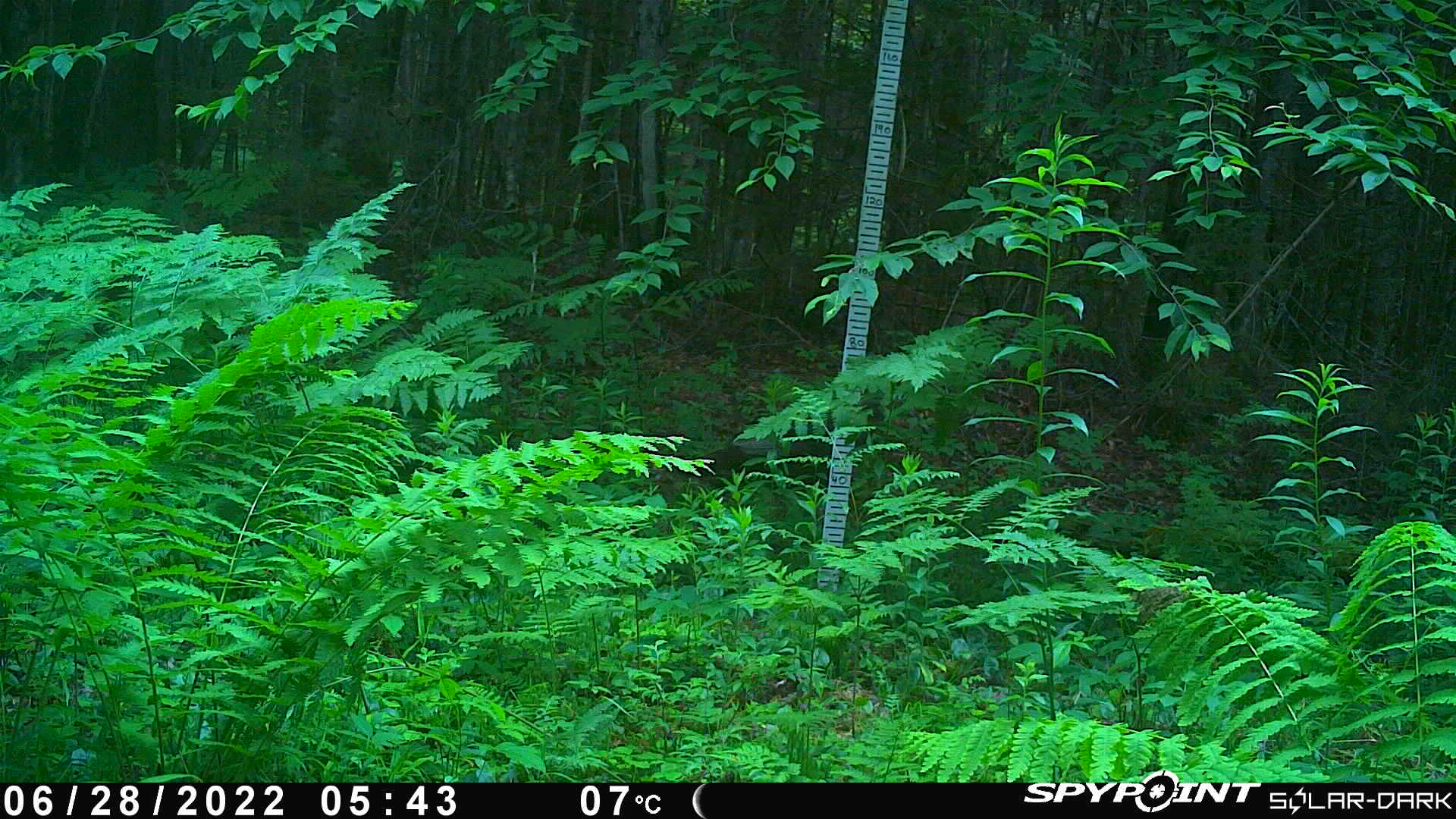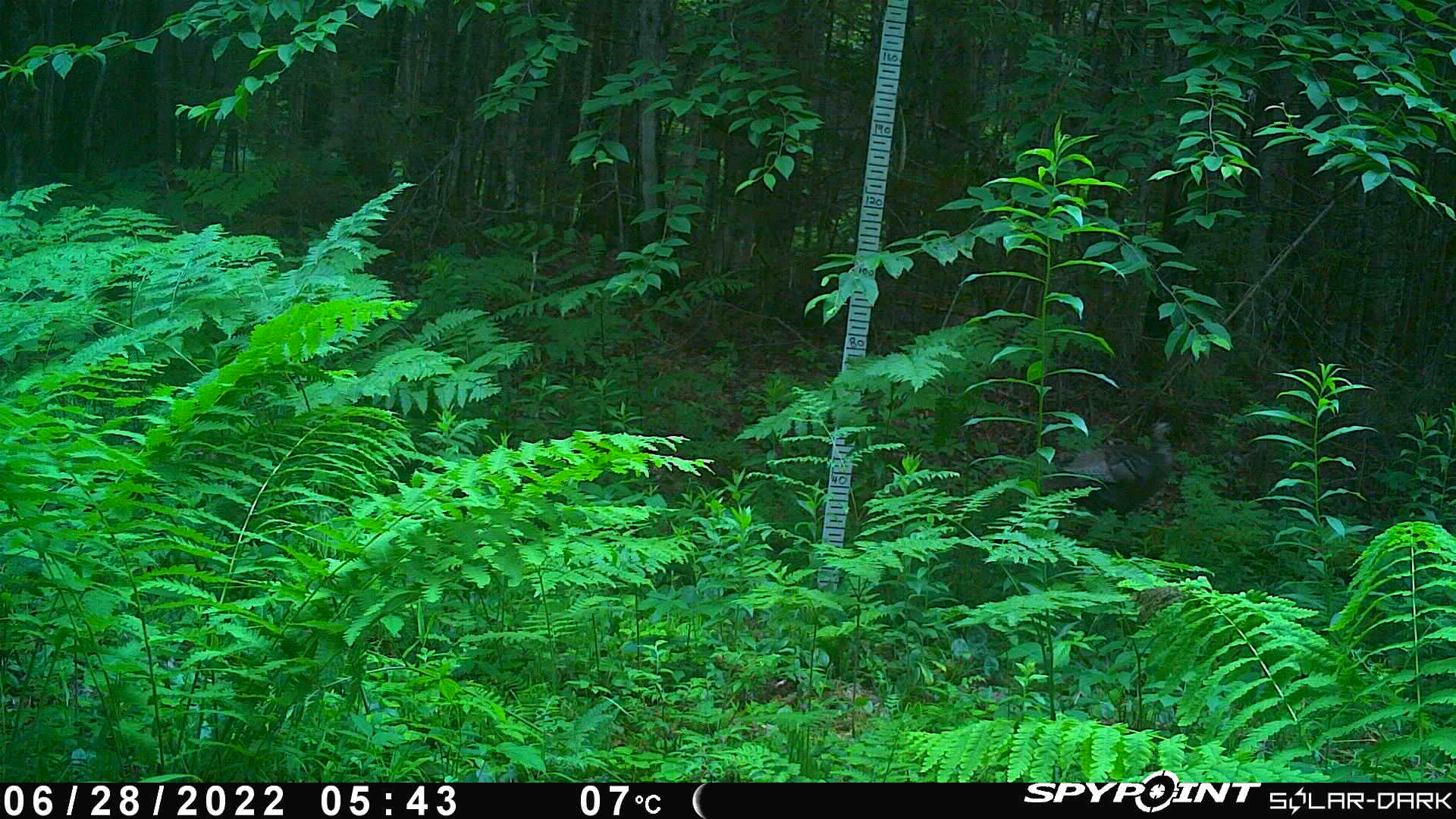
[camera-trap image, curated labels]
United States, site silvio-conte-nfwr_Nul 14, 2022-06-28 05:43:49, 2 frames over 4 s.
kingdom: Animalia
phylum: Chordata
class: Aves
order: Galliformes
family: Phasianidae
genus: Meleagris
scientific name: Meleagris gallopavo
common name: wild turkey